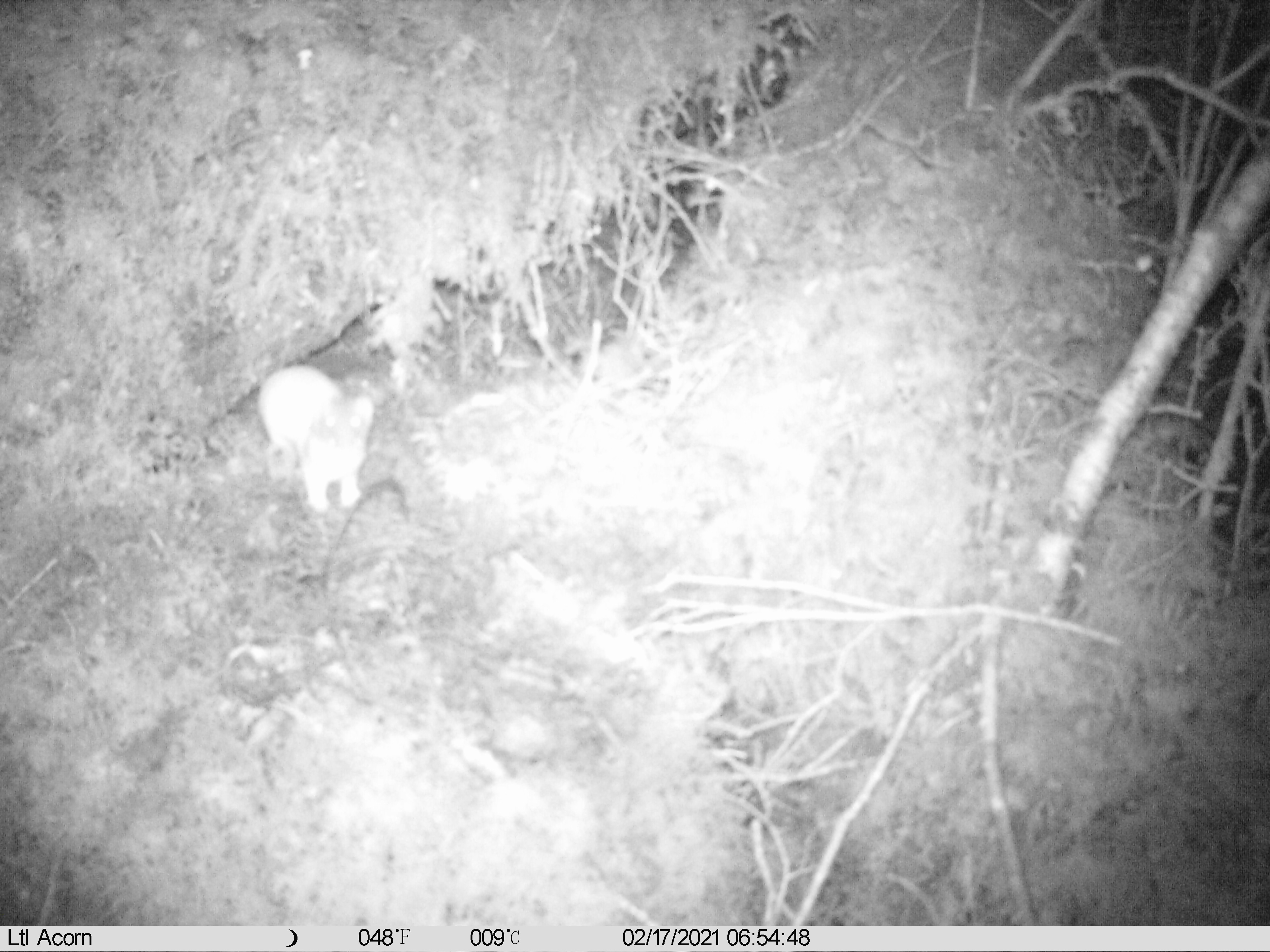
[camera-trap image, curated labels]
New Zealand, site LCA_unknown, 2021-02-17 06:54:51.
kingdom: Animalia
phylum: Chordata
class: Mammalia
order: Carnivora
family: Mustelidae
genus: Mustela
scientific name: Mustela erminea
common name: stoat